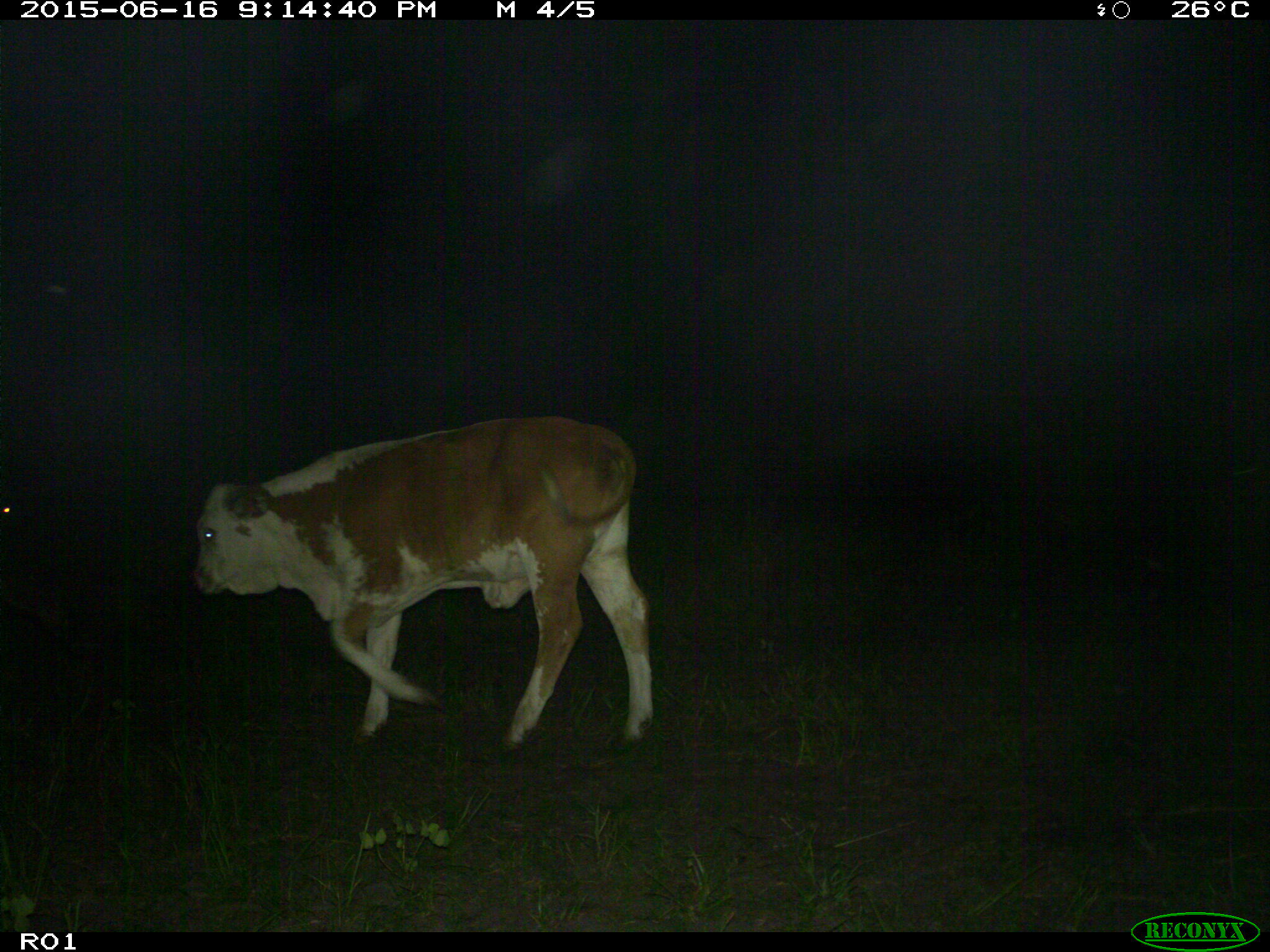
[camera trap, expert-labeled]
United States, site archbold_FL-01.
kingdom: Animalia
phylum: Chordata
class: Mammalia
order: Artiodactyla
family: Bovidae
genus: Bos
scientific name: Bos taurus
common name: domestic cow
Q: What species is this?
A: Bos taurus (domestic cow).